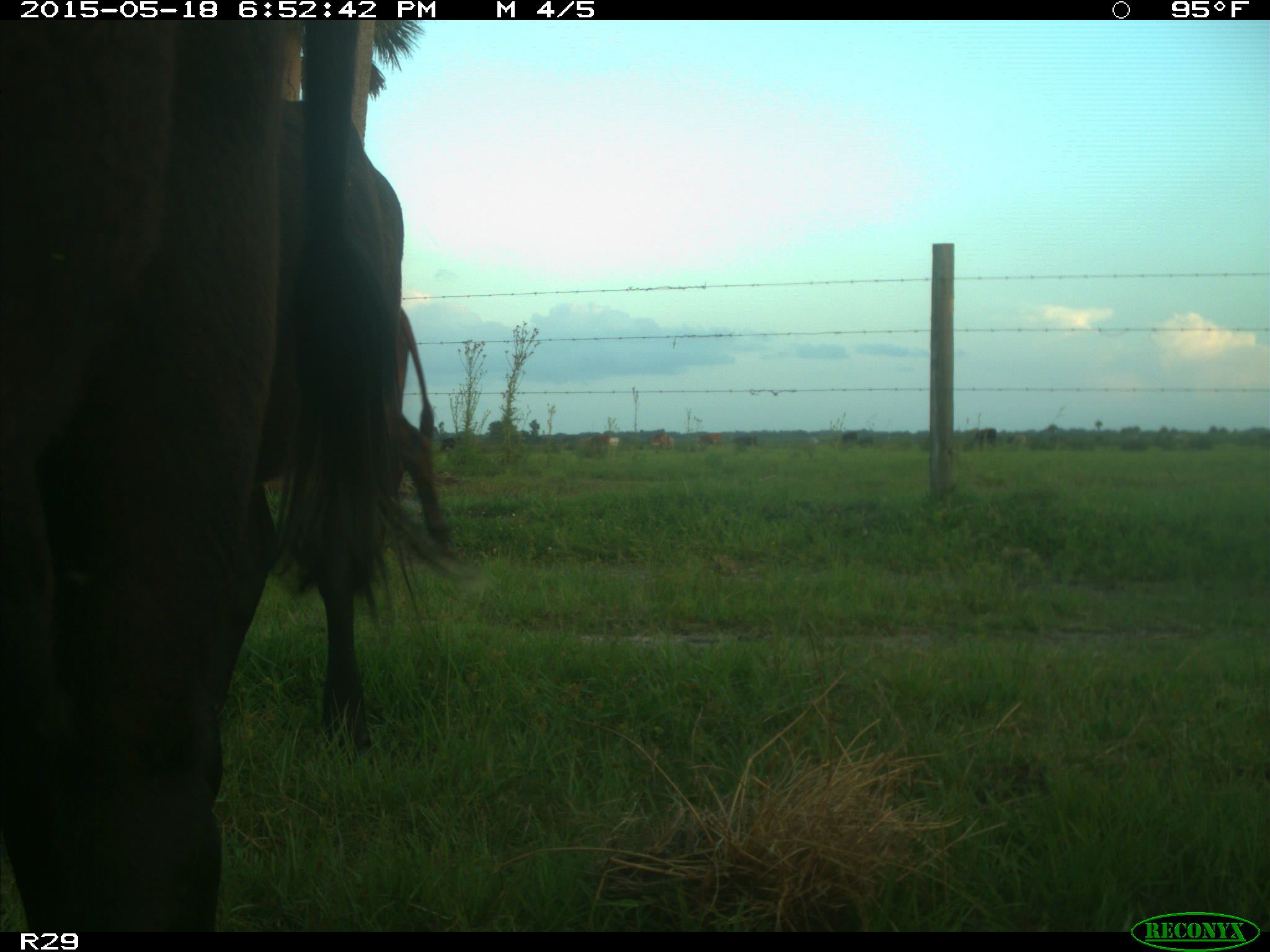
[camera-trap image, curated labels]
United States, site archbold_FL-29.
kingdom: Animalia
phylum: Chordata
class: Mammalia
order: Artiodactyla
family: Bovidae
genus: Bos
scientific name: Bos taurus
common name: domestic cow